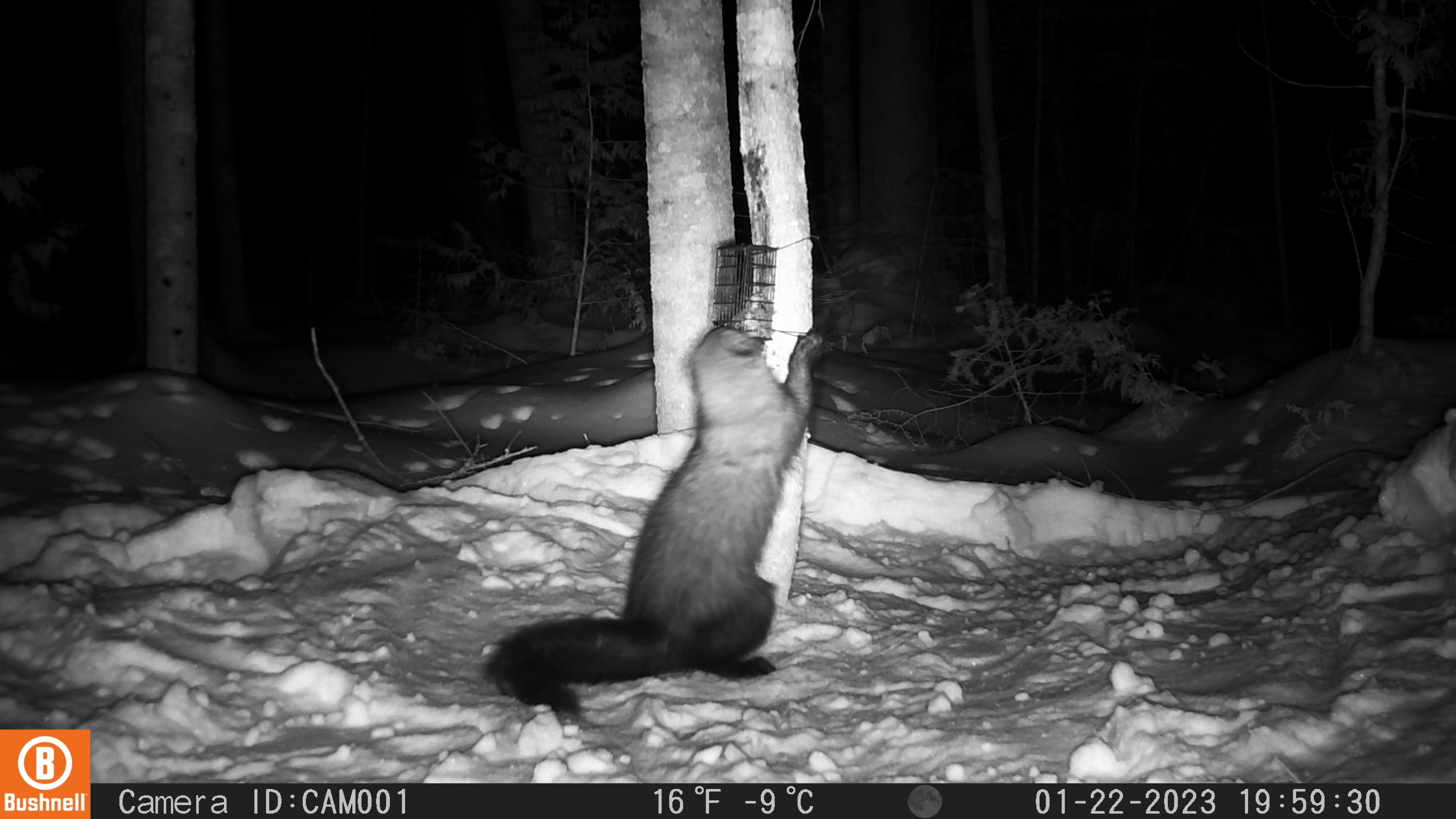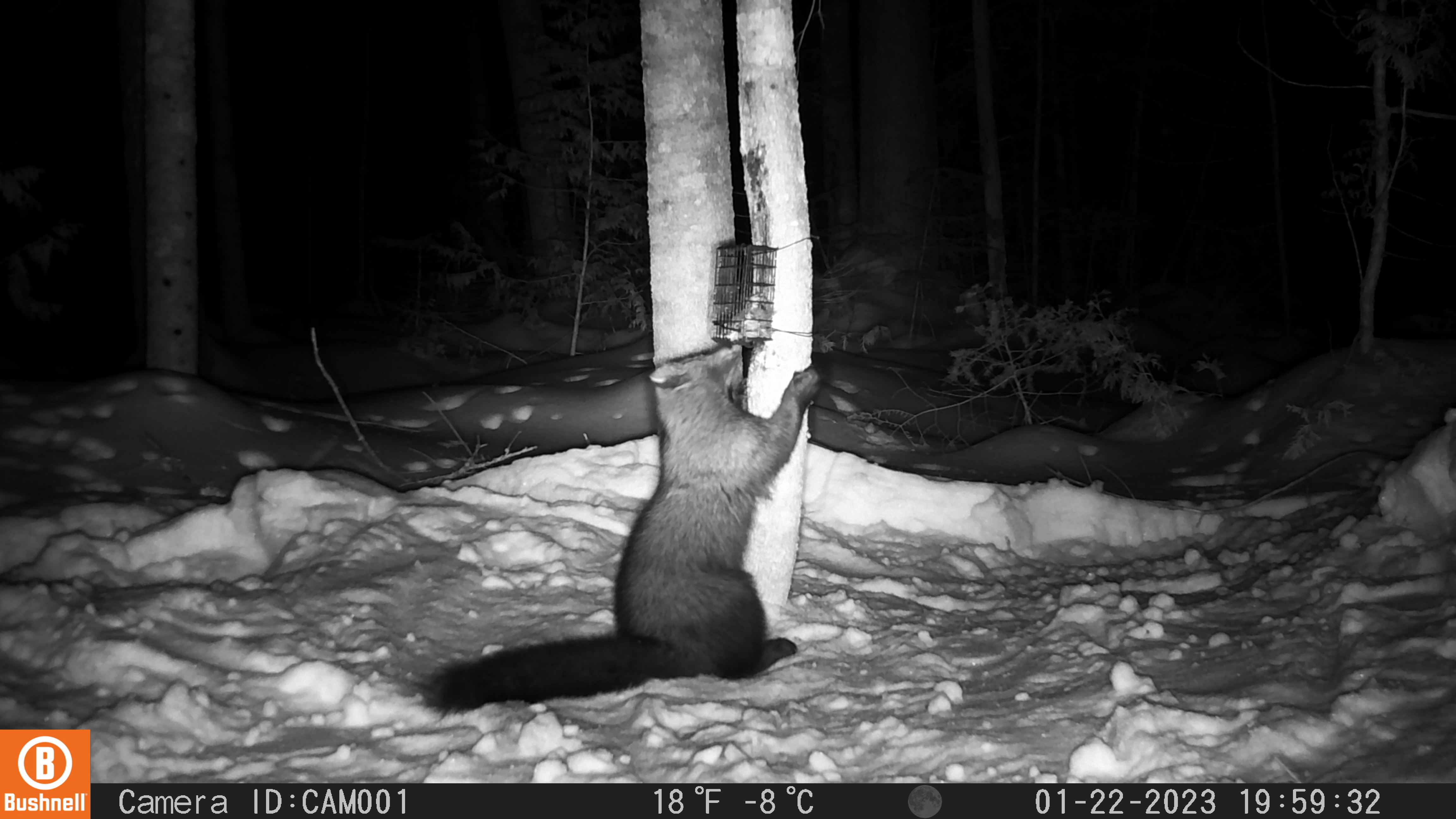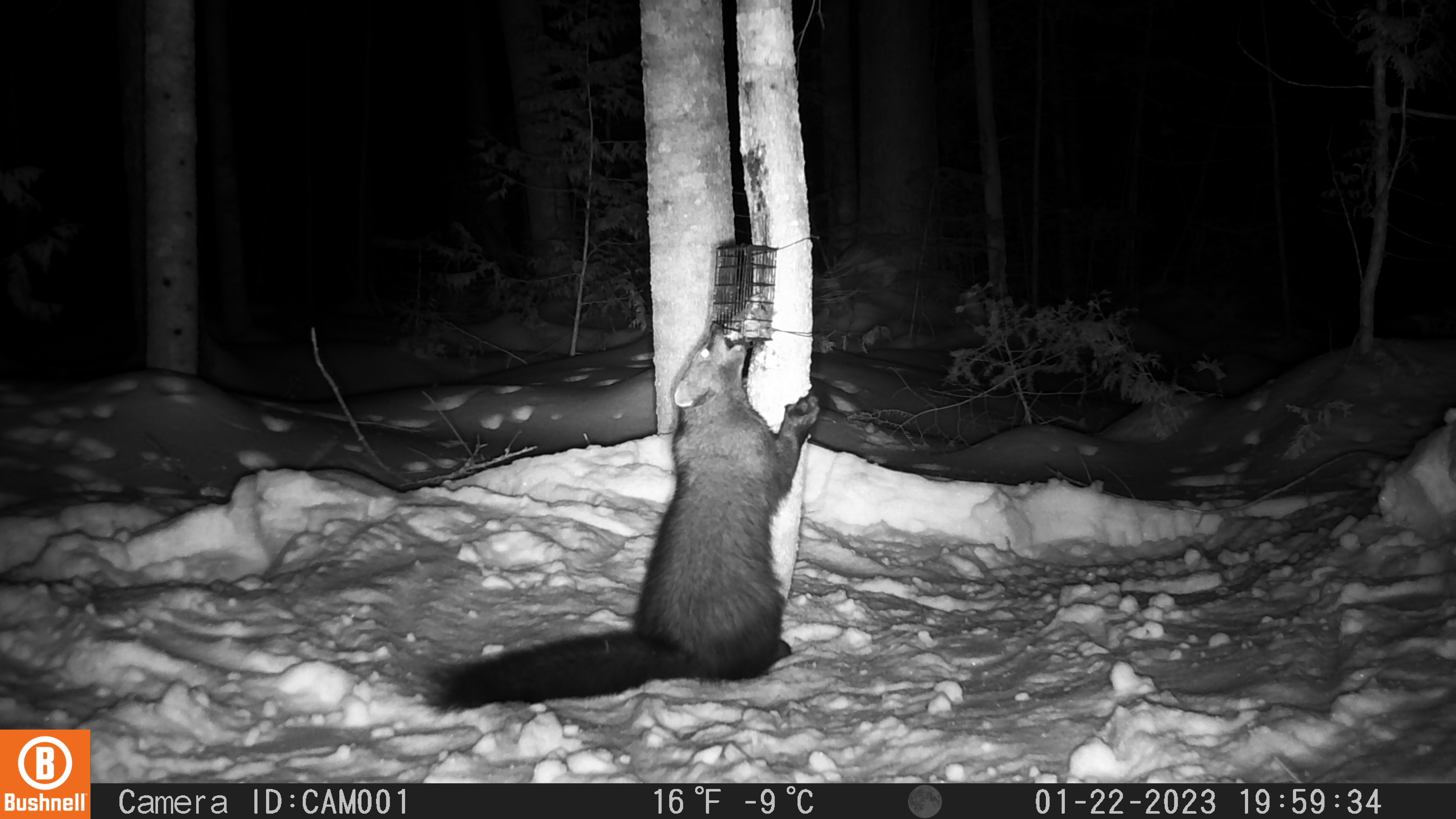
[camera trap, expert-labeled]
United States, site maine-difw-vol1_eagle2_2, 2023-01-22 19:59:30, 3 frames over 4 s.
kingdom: Animalia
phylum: Chordata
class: Mammalia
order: Carnivora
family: Mustelidae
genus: Pekania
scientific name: Pekania pennanti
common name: fisher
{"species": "fisher (Pekania pennanti)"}